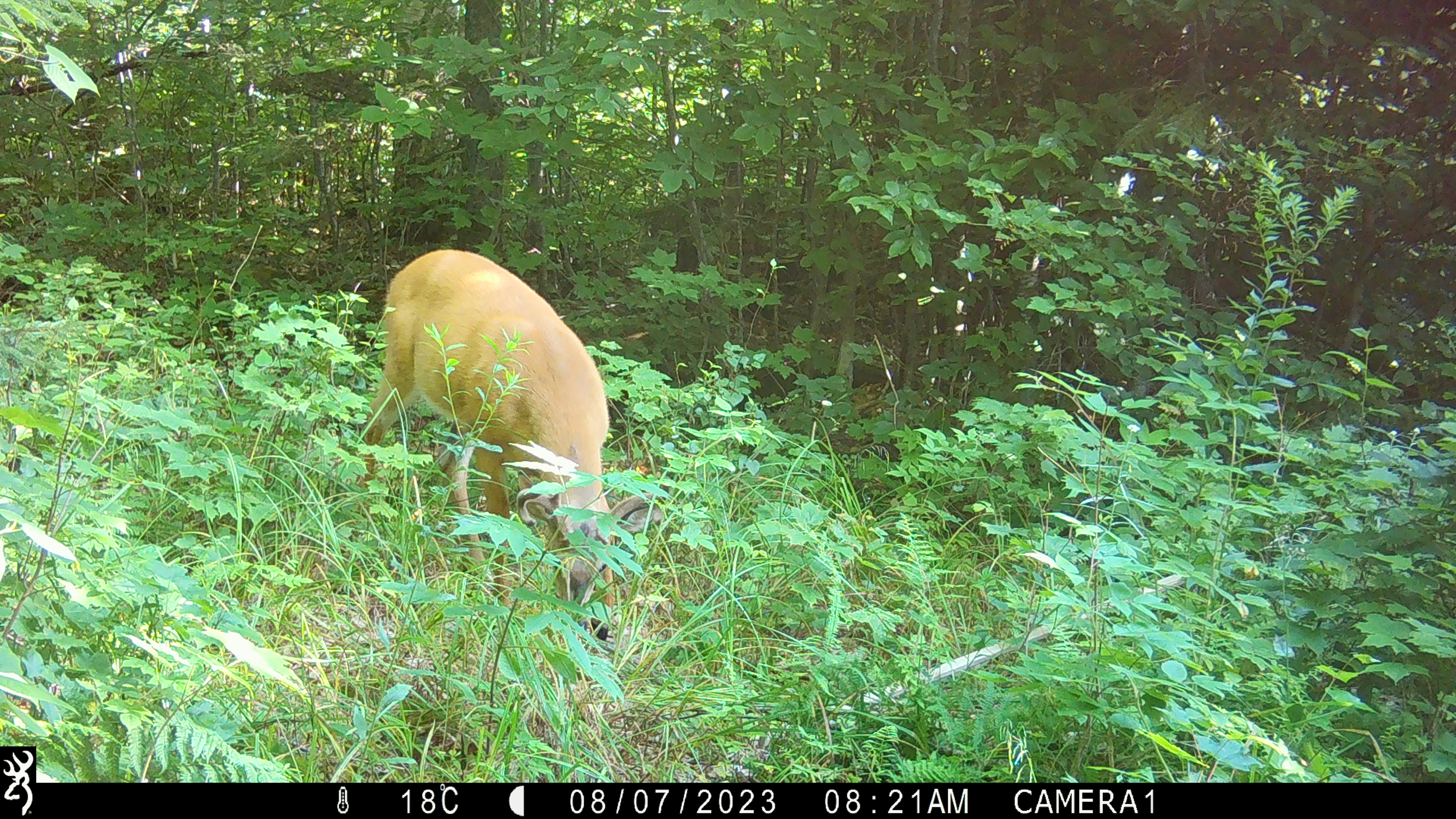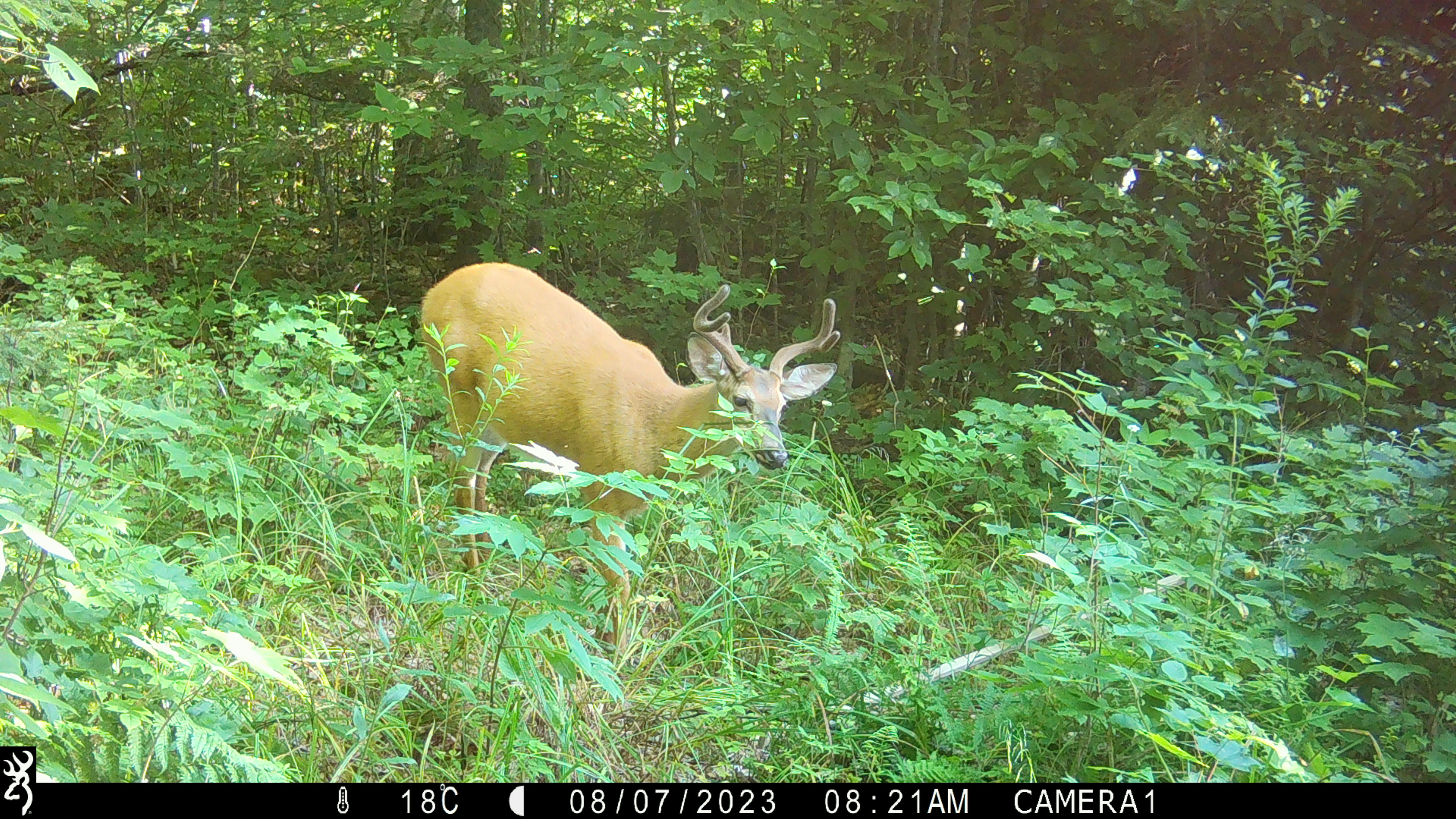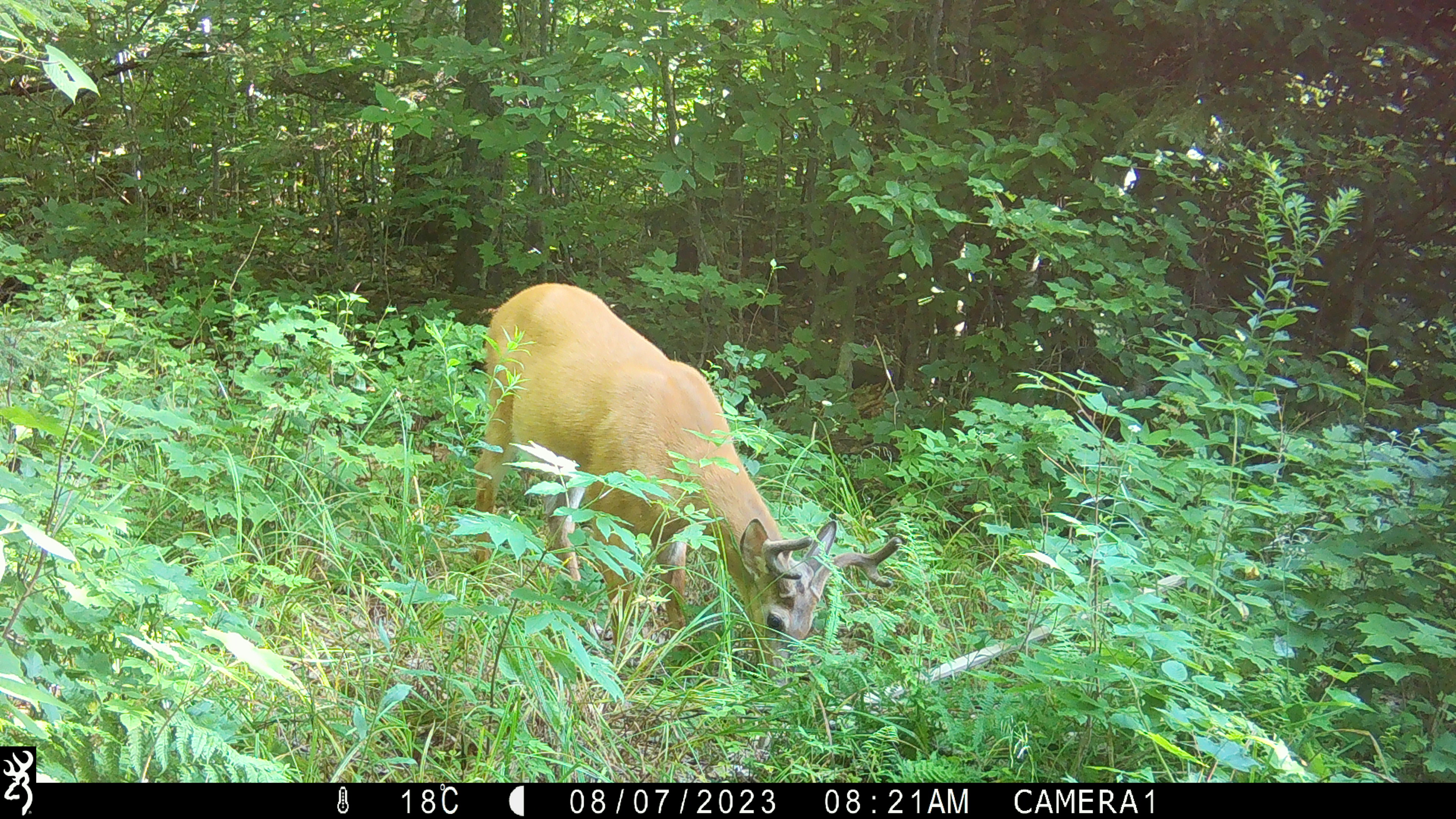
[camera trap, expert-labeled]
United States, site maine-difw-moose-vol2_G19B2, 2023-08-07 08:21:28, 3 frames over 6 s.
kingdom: Animalia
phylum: Chordata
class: Mammalia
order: Artiodactyla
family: Cervidae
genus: Odocoileus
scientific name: Odocoileus virginianus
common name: white-tailed deer